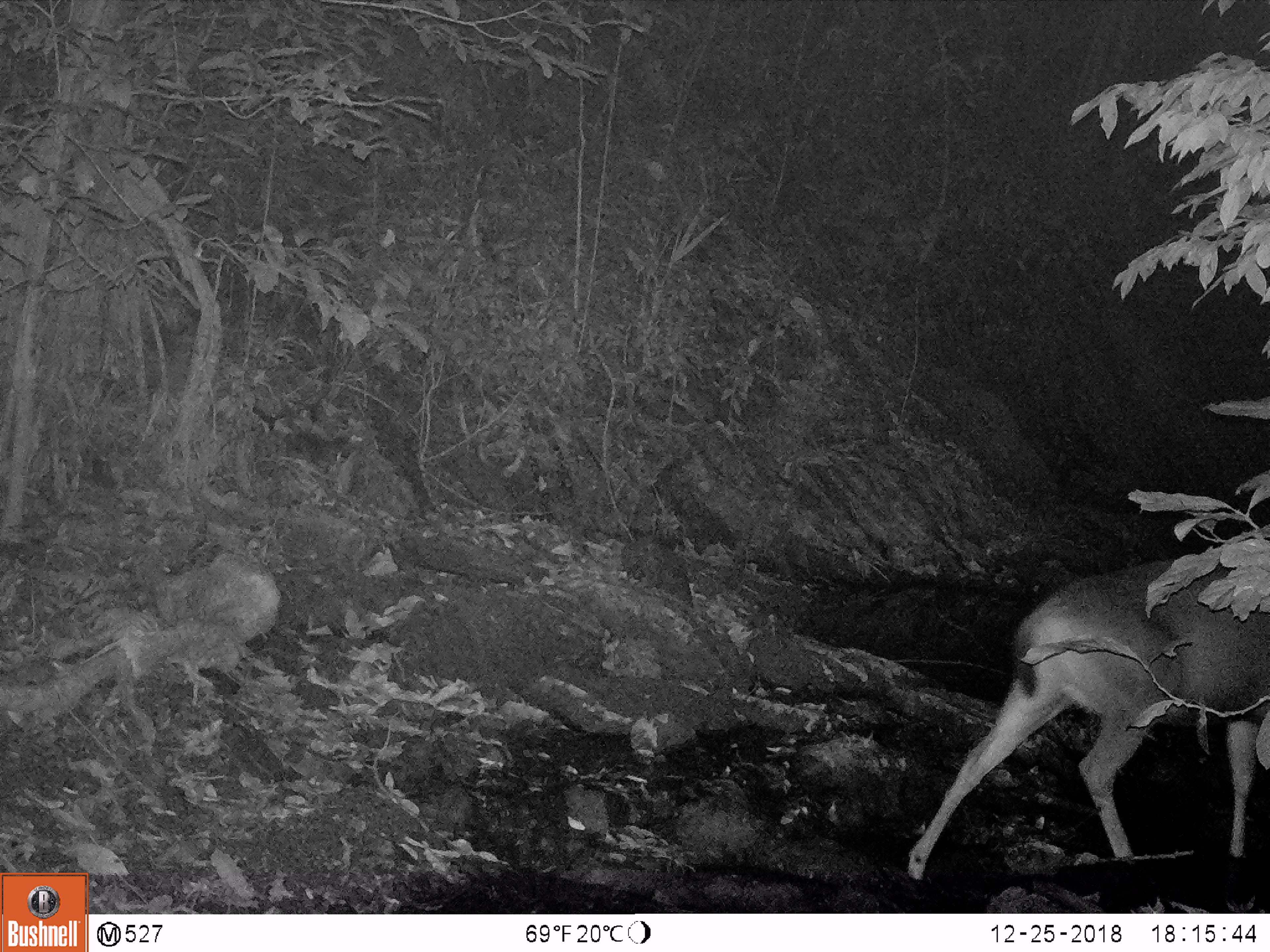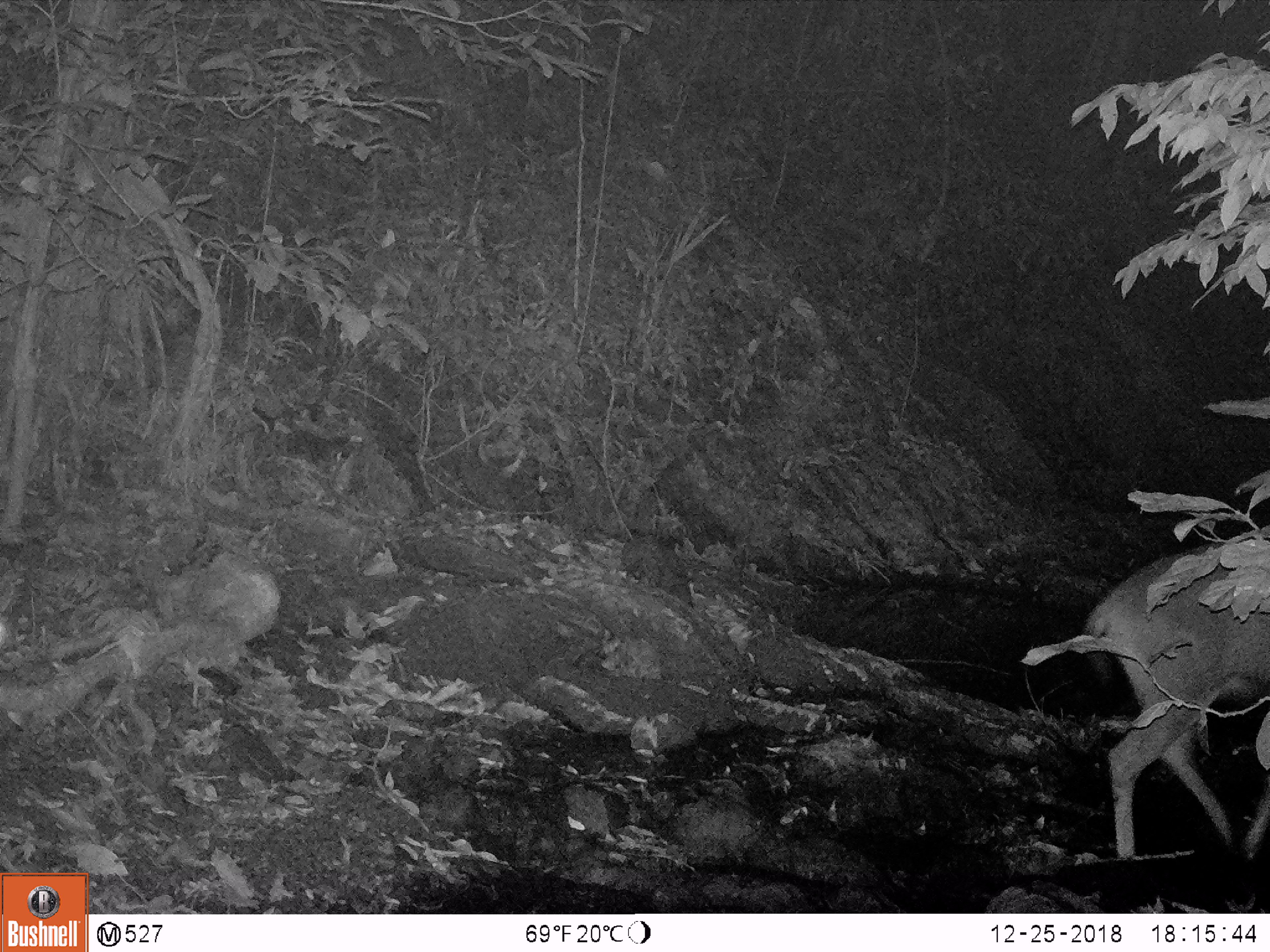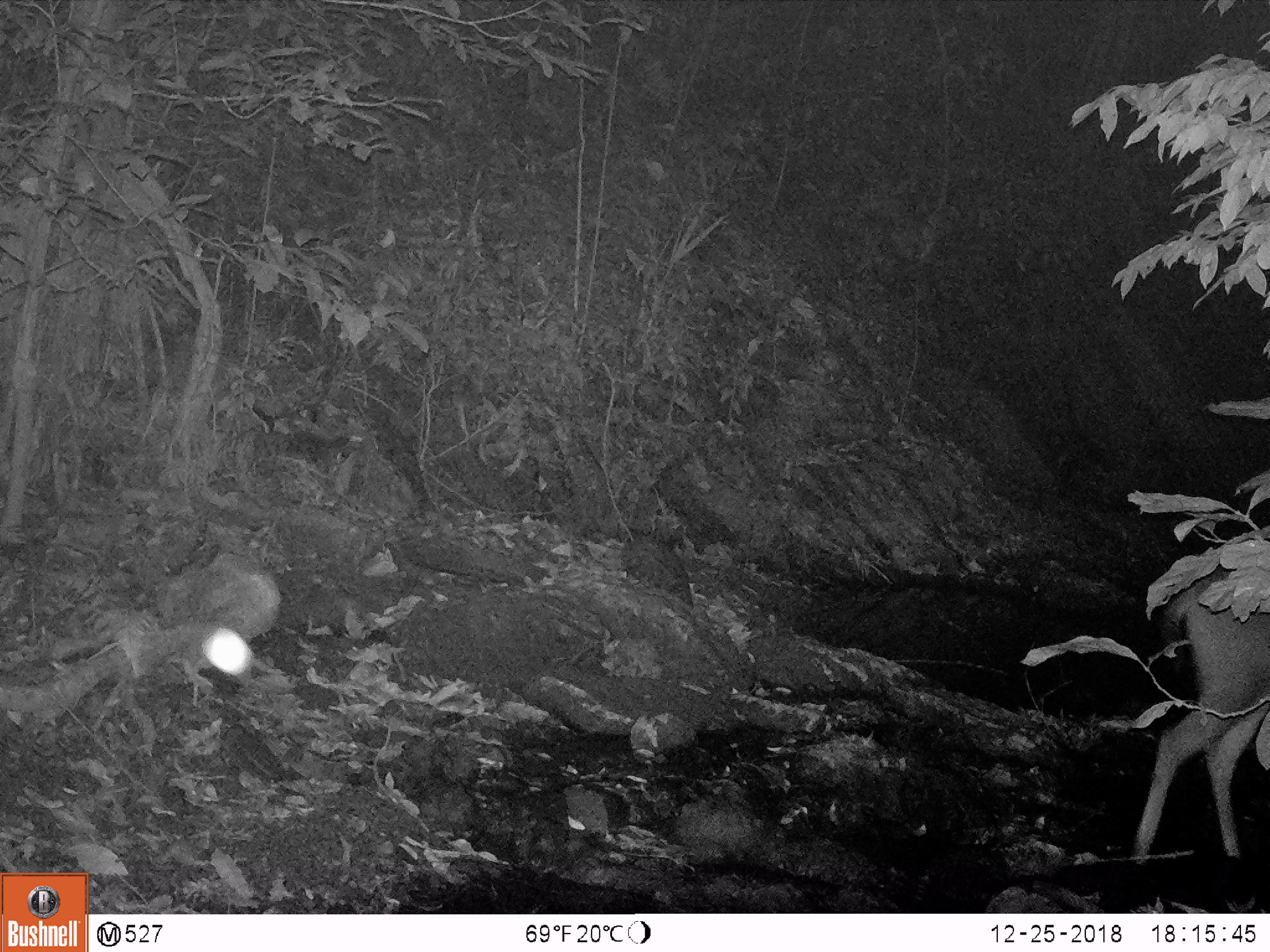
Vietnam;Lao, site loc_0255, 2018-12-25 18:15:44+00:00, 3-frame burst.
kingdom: Animalia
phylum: Chordata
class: Mammalia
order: Artiodactyla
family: Cervidae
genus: Rusa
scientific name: Rusa unicolor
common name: sambar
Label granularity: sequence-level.